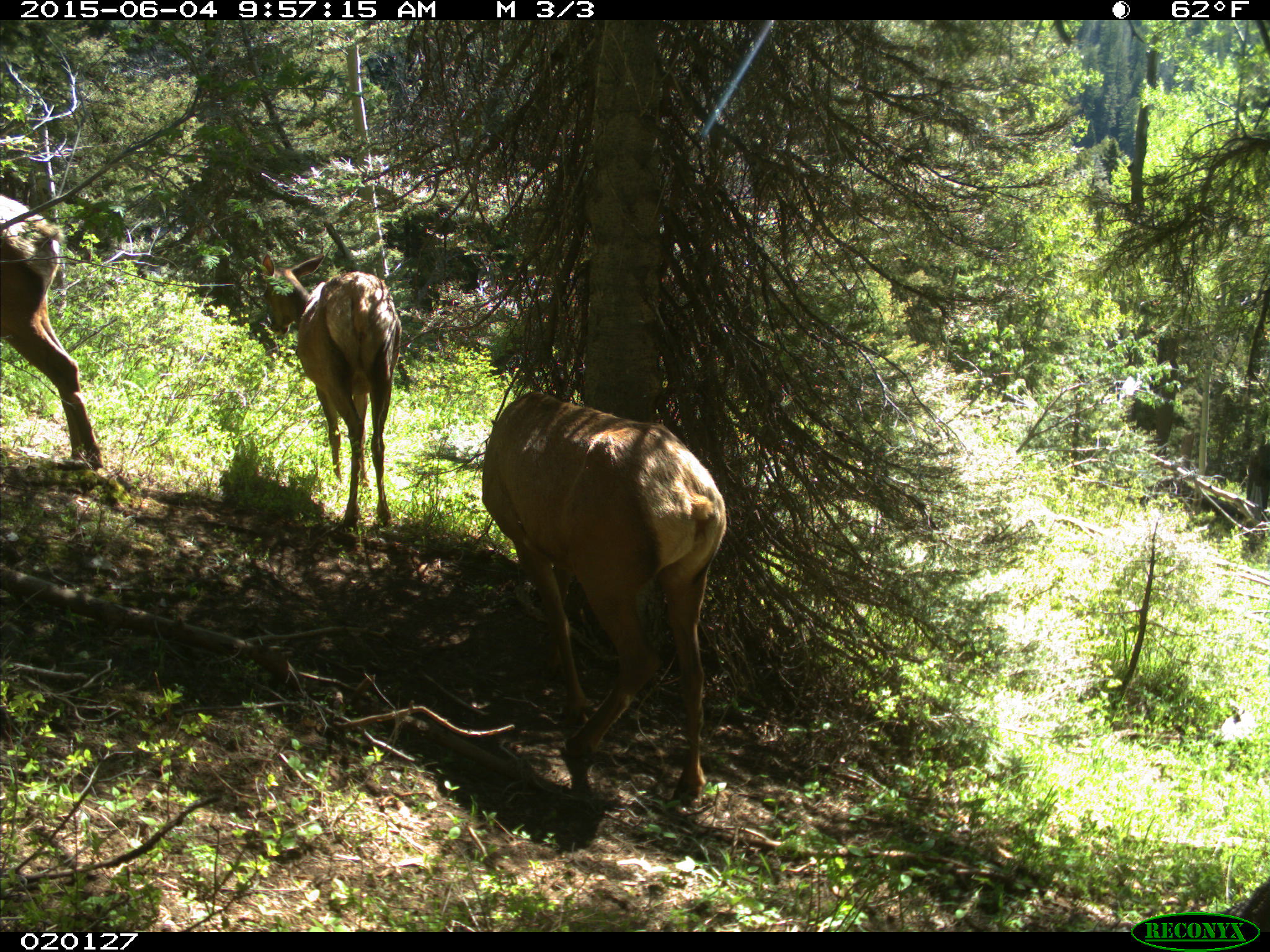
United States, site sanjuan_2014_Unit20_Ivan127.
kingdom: Animalia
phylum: Chordata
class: Mammalia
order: Artiodactyla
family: Cervidae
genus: Cervus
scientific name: Cervus elaphus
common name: red deer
Cervus elaphus (red deer).